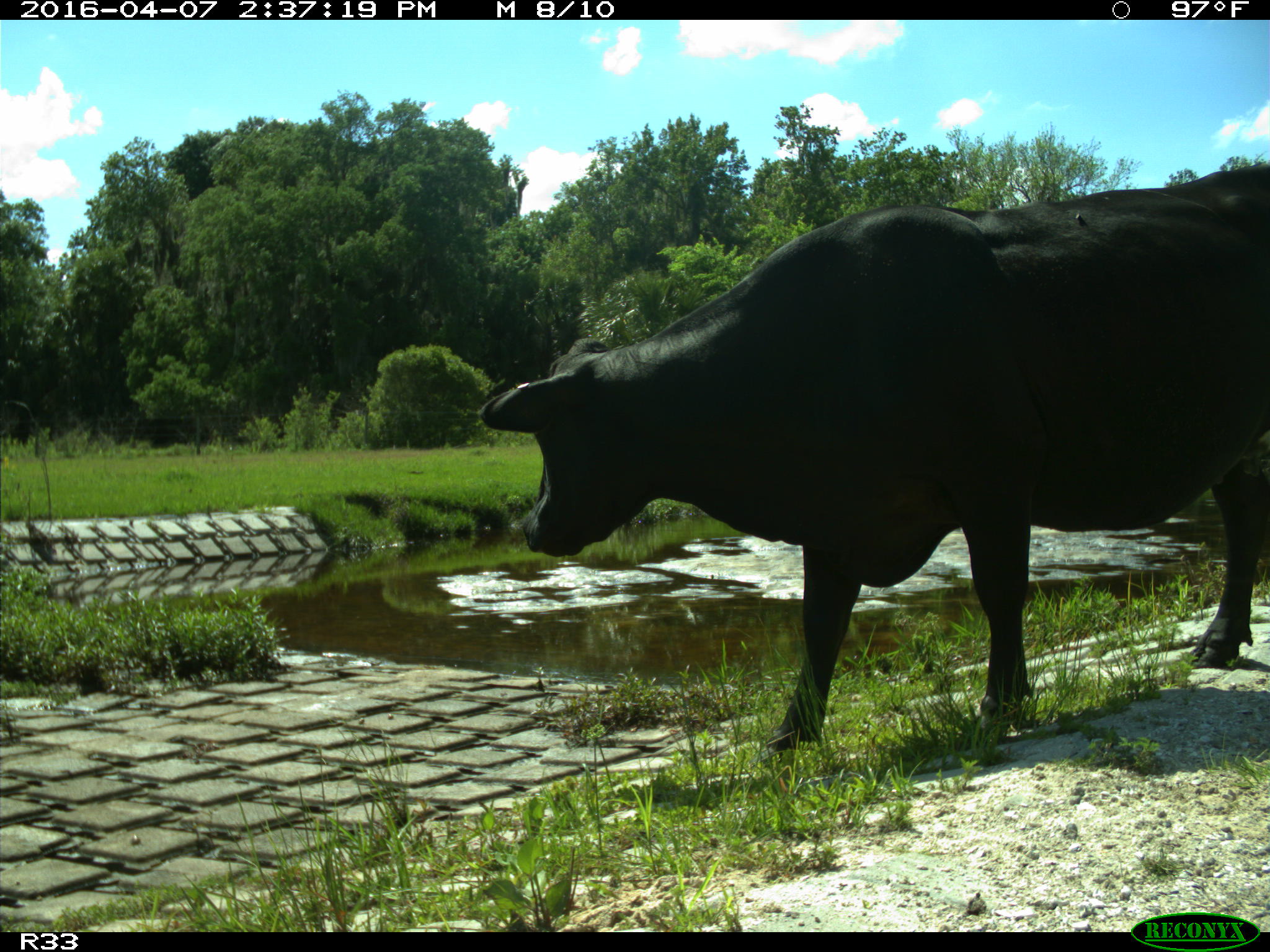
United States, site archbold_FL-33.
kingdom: Animalia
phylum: Chordata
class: Mammalia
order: Artiodactyla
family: Bovidae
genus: Bos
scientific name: Bos taurus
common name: domestic cow